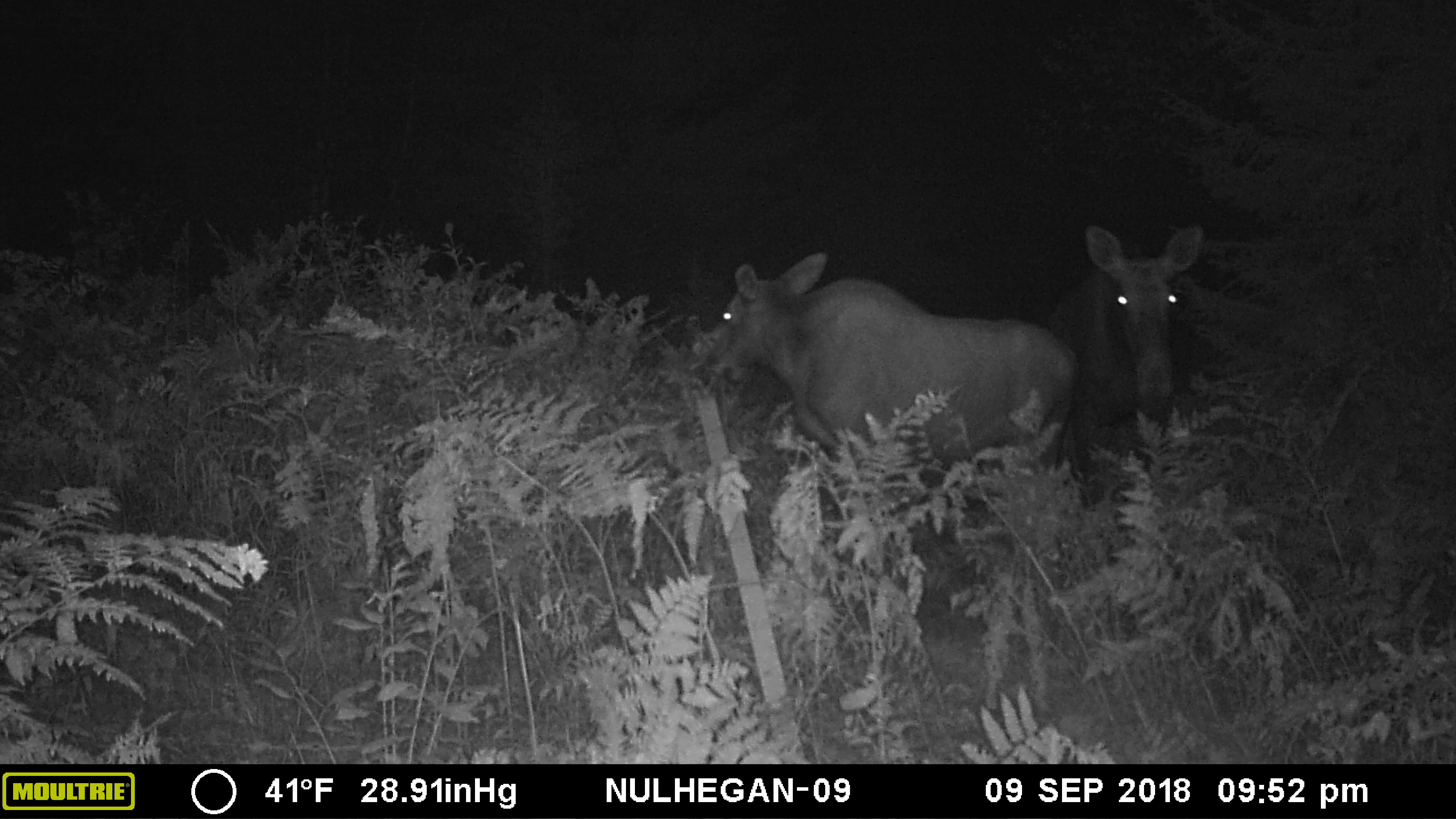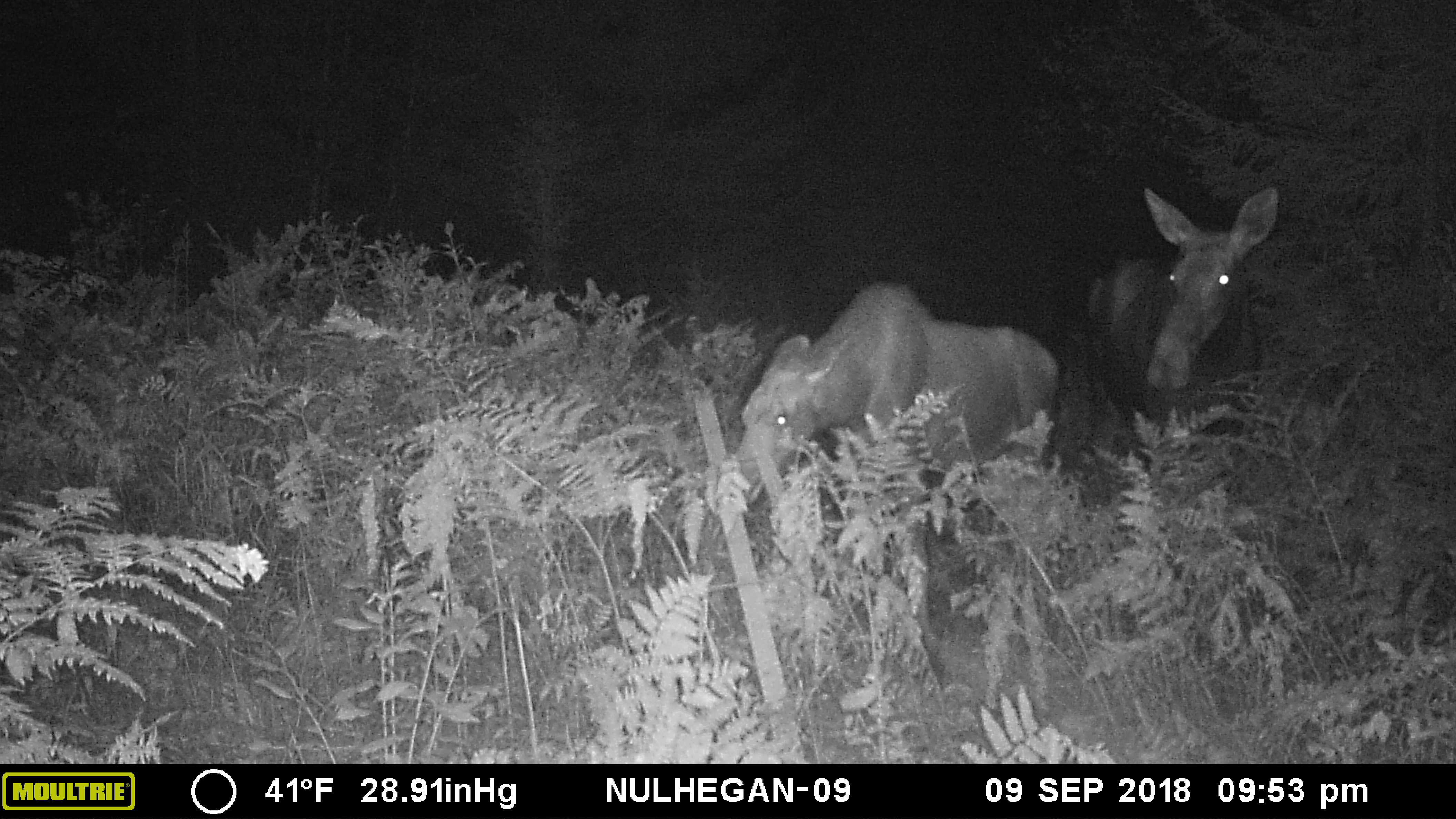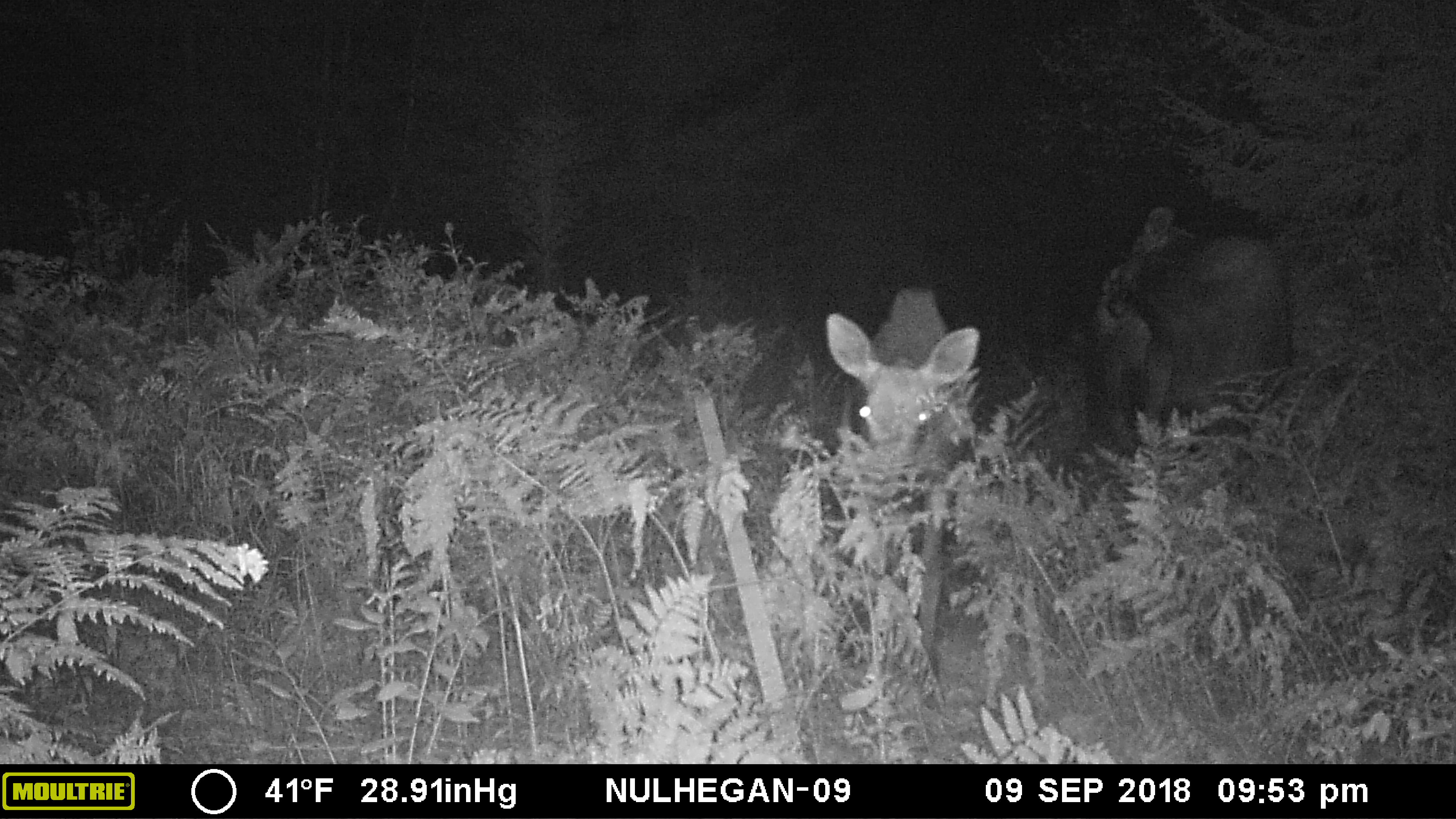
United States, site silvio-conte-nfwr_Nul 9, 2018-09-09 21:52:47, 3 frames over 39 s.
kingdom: Animalia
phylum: Chordata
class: Mammalia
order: Artiodactyla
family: Cervidae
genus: Alces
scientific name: Alces alces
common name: moose